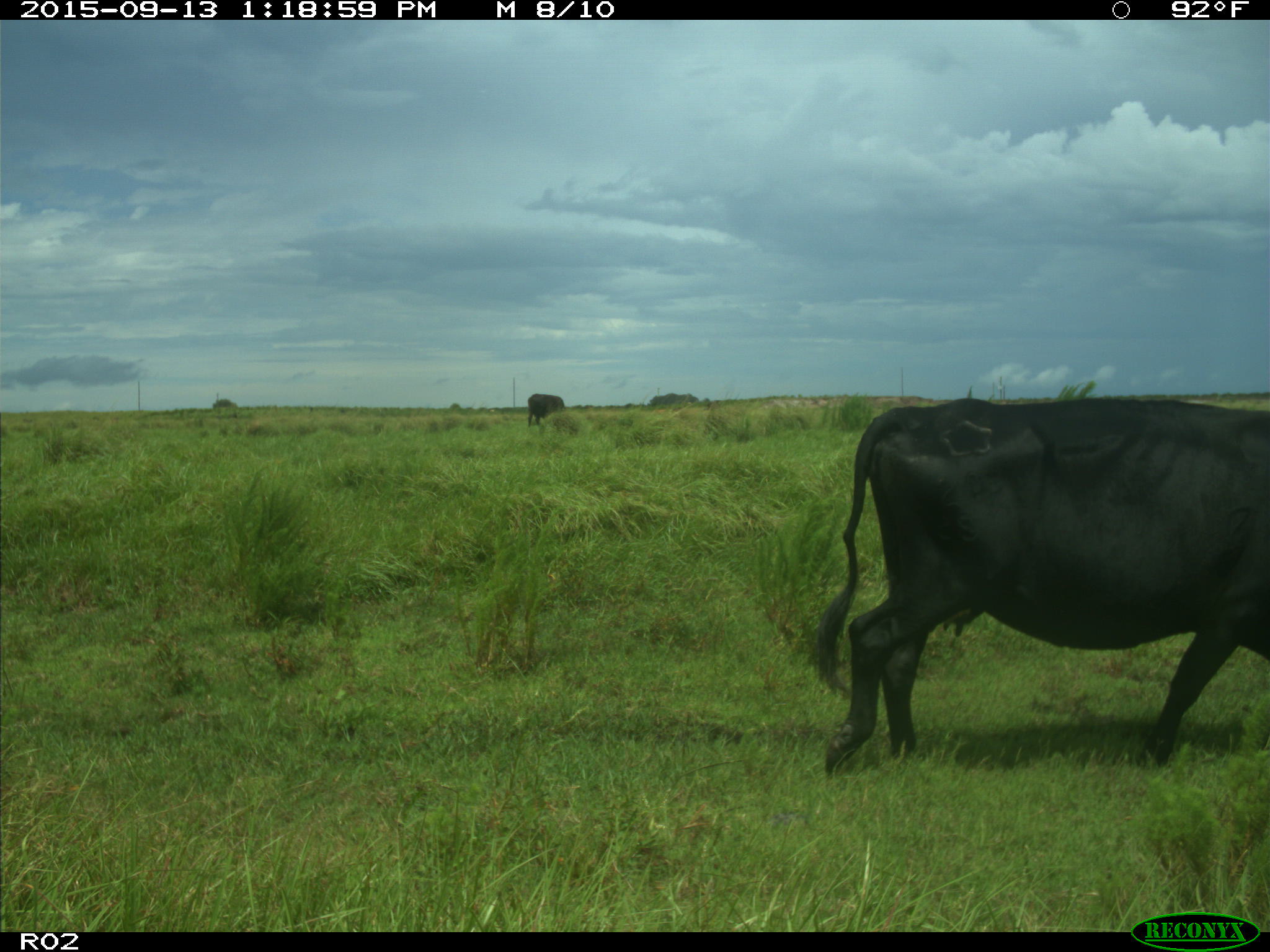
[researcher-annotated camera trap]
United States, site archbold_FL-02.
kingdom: Animalia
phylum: Chordata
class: Mammalia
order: Artiodactyla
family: Bovidae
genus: Bos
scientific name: Bos taurus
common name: domestic cow